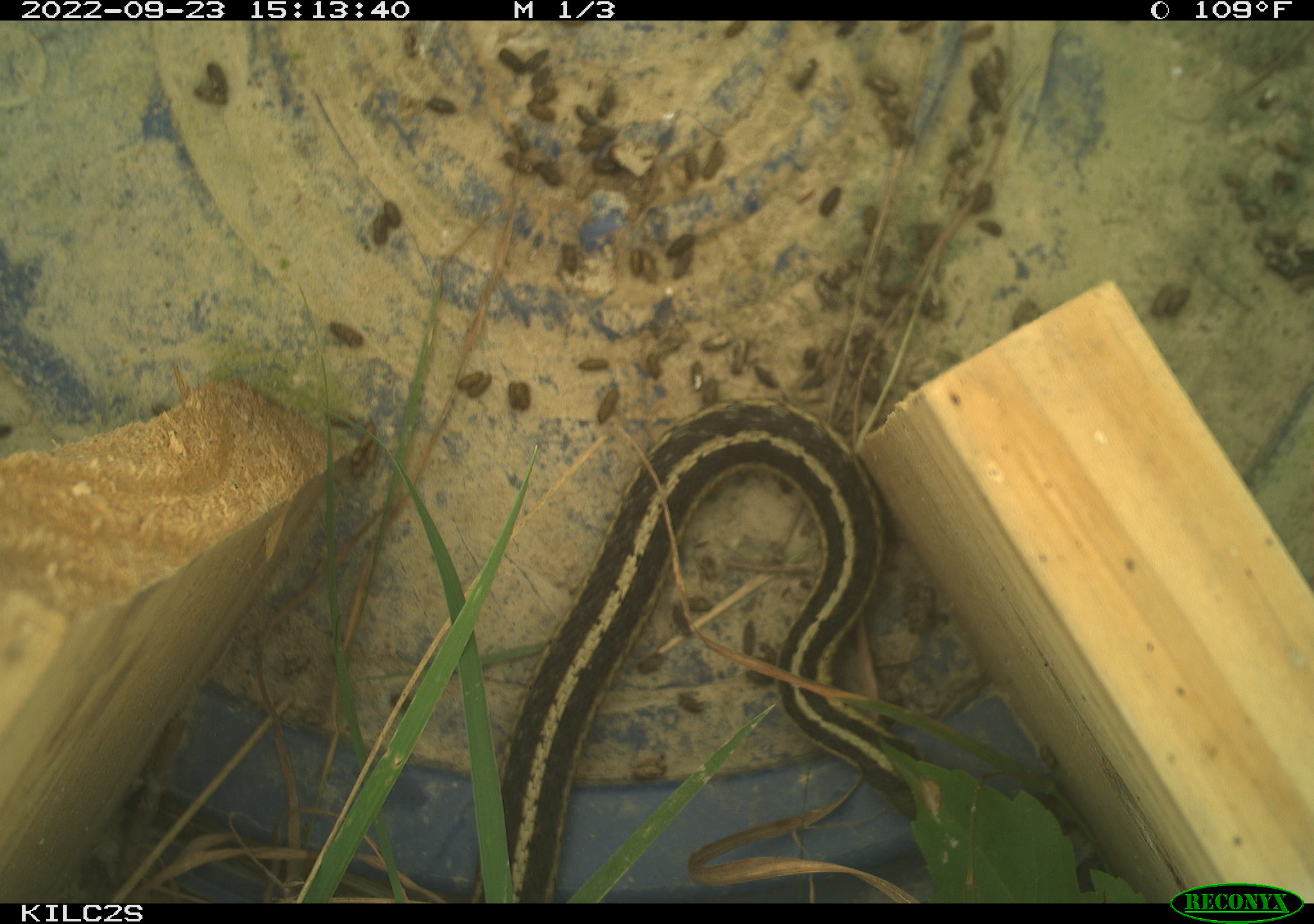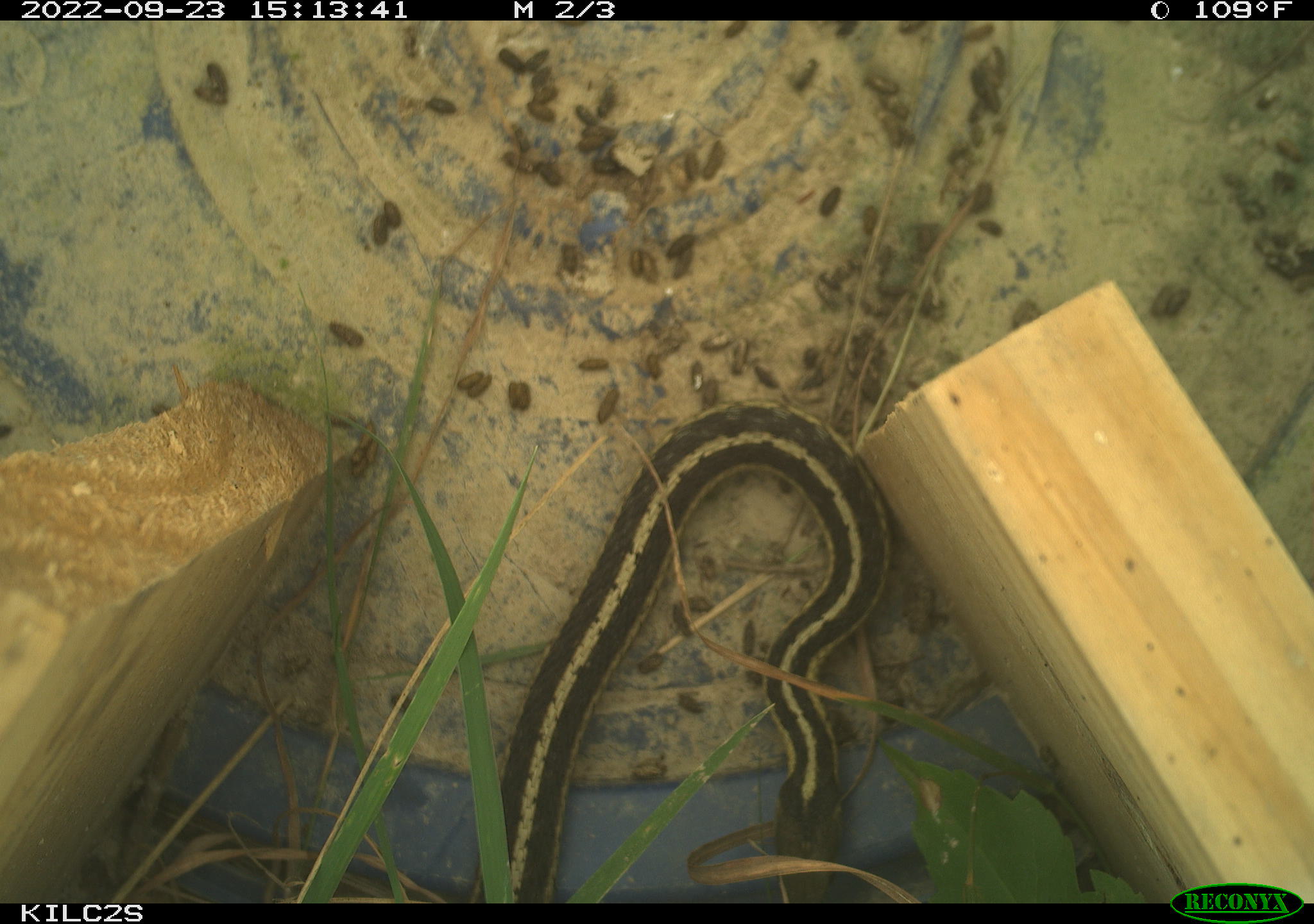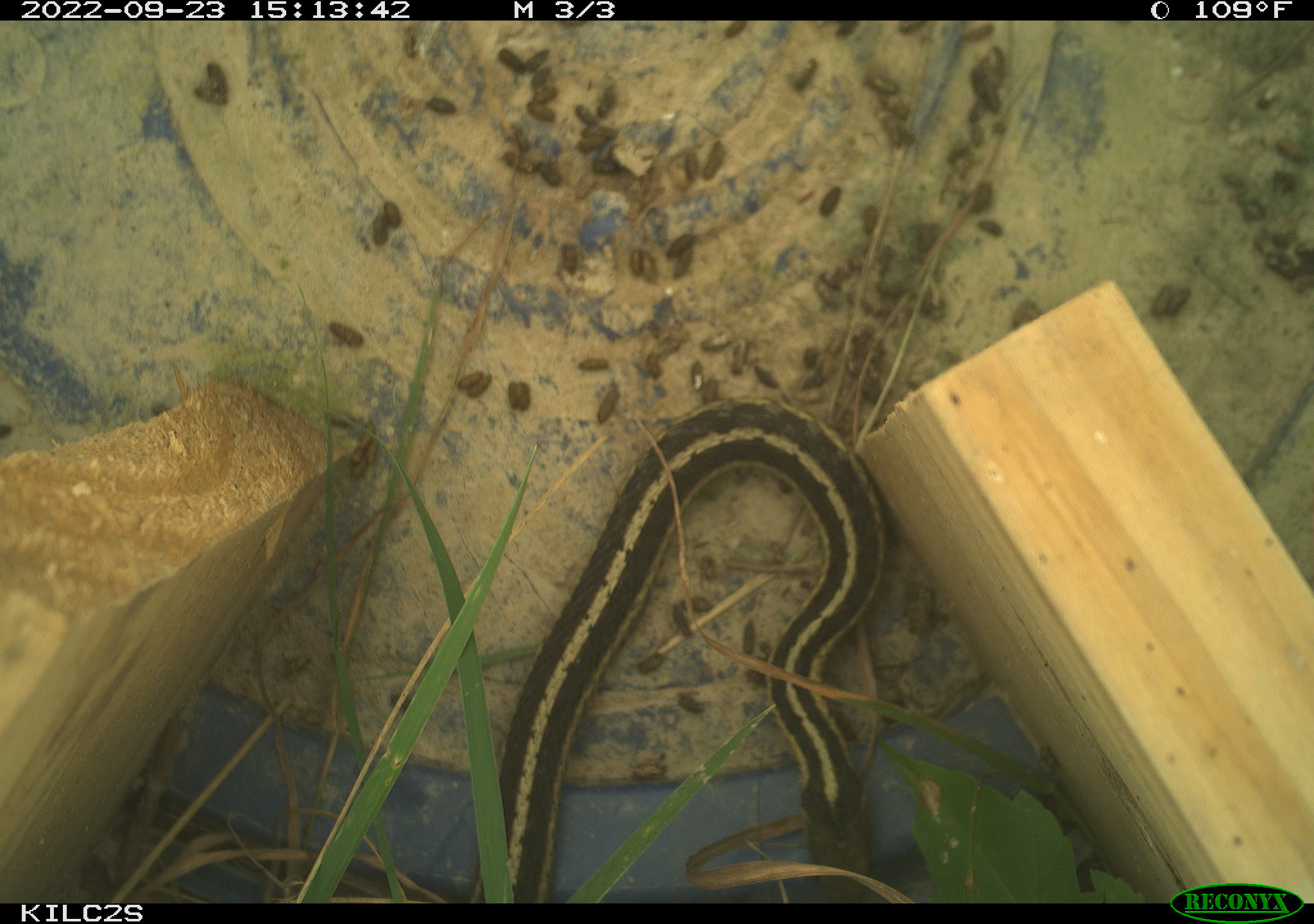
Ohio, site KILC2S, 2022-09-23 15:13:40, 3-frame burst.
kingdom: Animalia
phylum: Chordata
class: Reptilia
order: Squamata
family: Colubridae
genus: Thamnophis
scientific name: Thamnophis sirtalis sirtalis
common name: eastern gartersnake